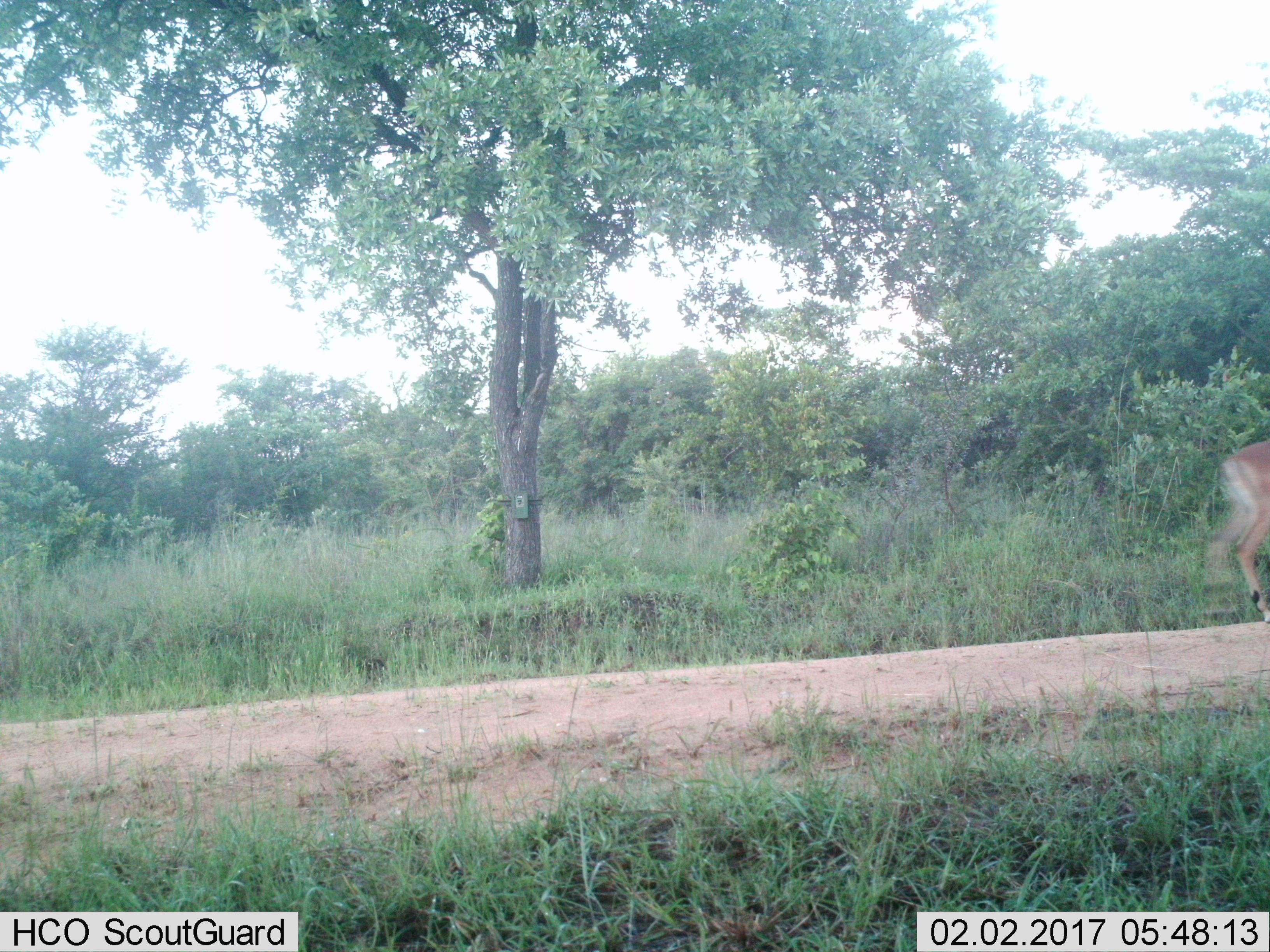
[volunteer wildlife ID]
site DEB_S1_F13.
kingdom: Animalia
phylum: Chordata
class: Mammalia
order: Artiodactyla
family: Bovidae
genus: Aepyceros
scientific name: Aepyceros melampus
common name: impala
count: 1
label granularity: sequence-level